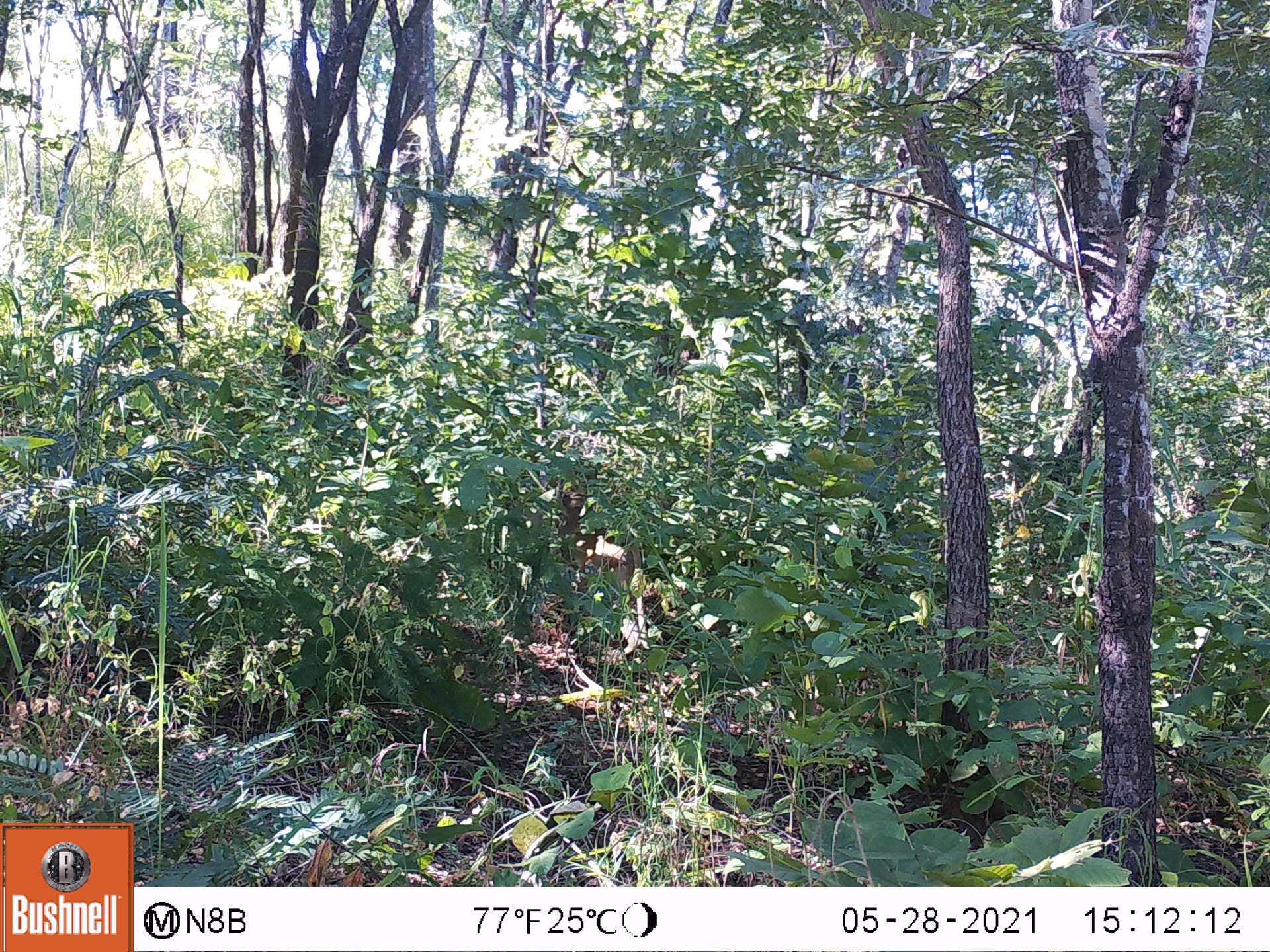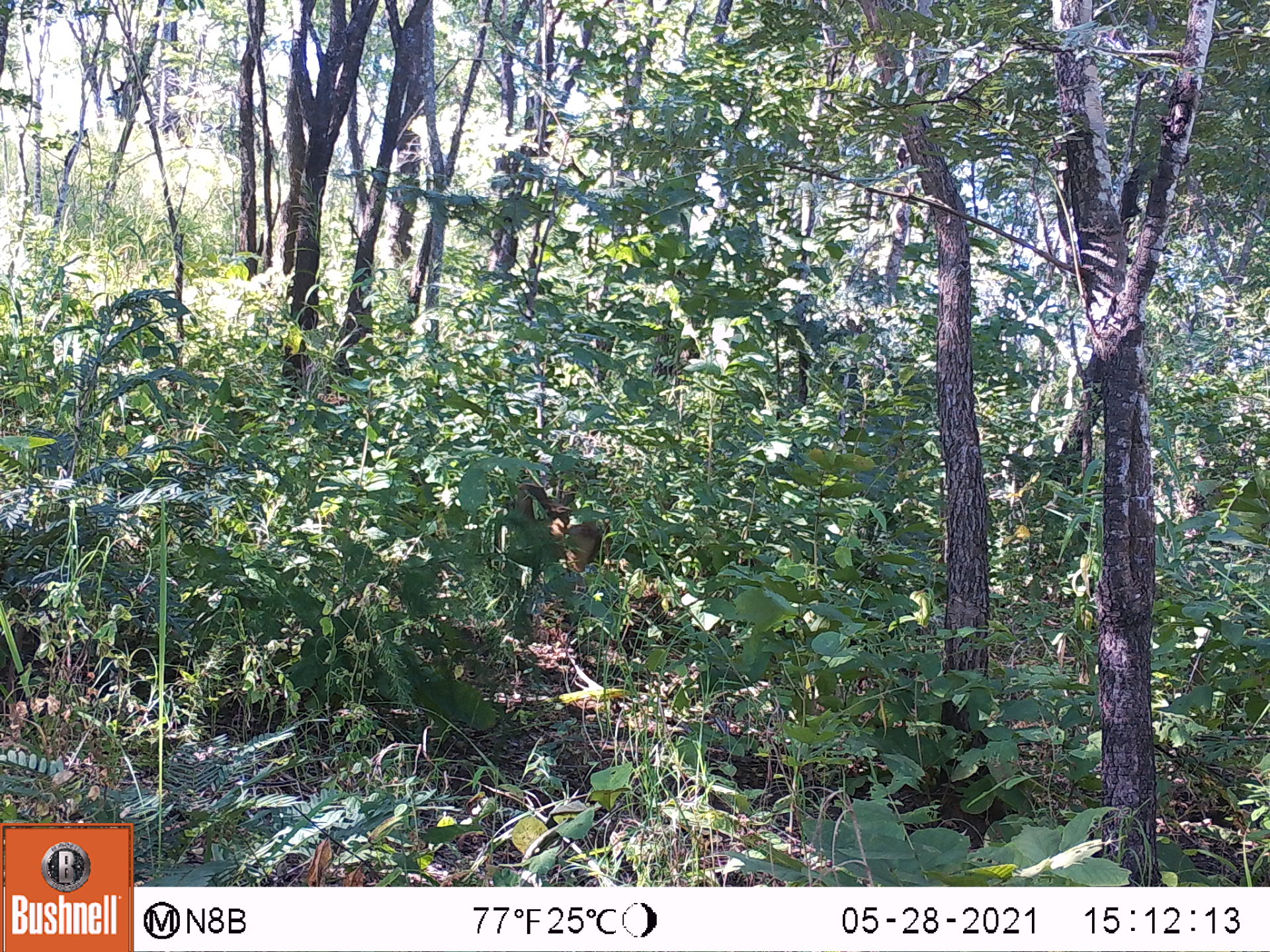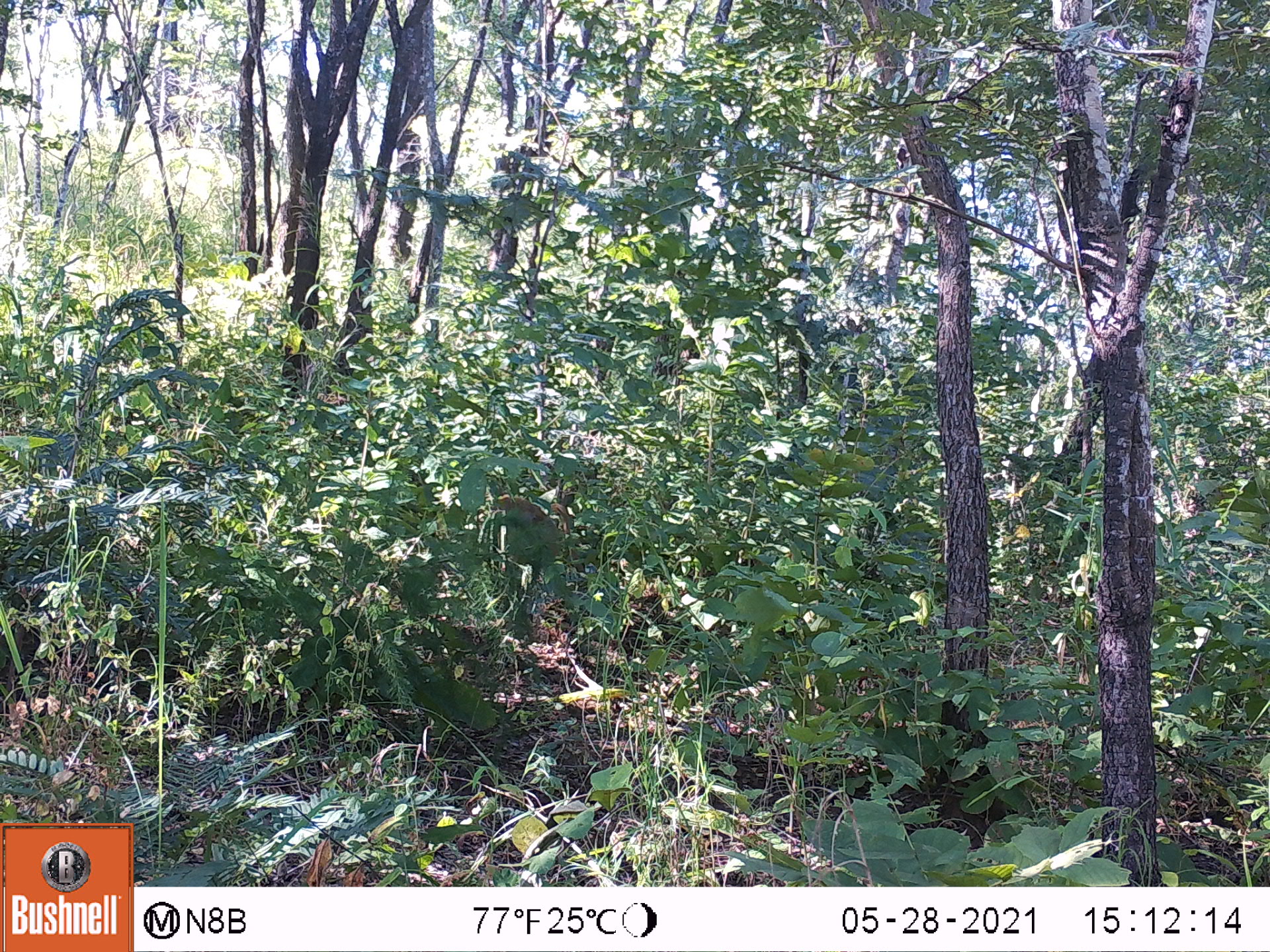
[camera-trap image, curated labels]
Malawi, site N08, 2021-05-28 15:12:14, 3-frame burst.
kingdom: Animalia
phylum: Chordata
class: Mammalia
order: Primates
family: Cercopithecidae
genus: Papio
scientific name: Papio cynocephalus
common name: yellow baboon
Yellow baboon (Papio cynocephalus), count 1.